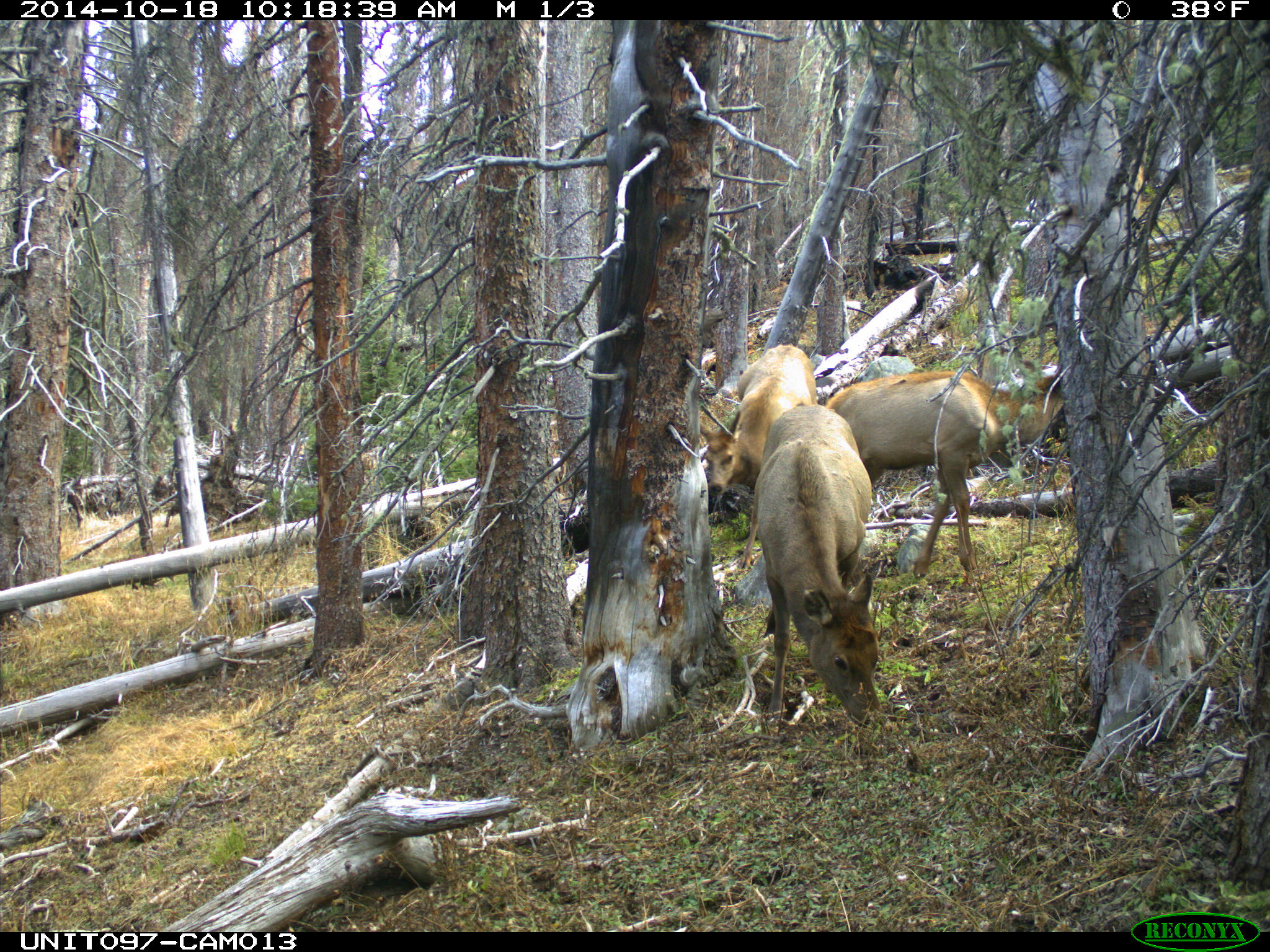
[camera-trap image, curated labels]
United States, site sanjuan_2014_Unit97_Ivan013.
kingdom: Animalia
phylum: Chordata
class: Mammalia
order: Artiodactyla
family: Cervidae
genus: Cervus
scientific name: Cervus elaphus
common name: red deer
Cervus elaphus (red deer).